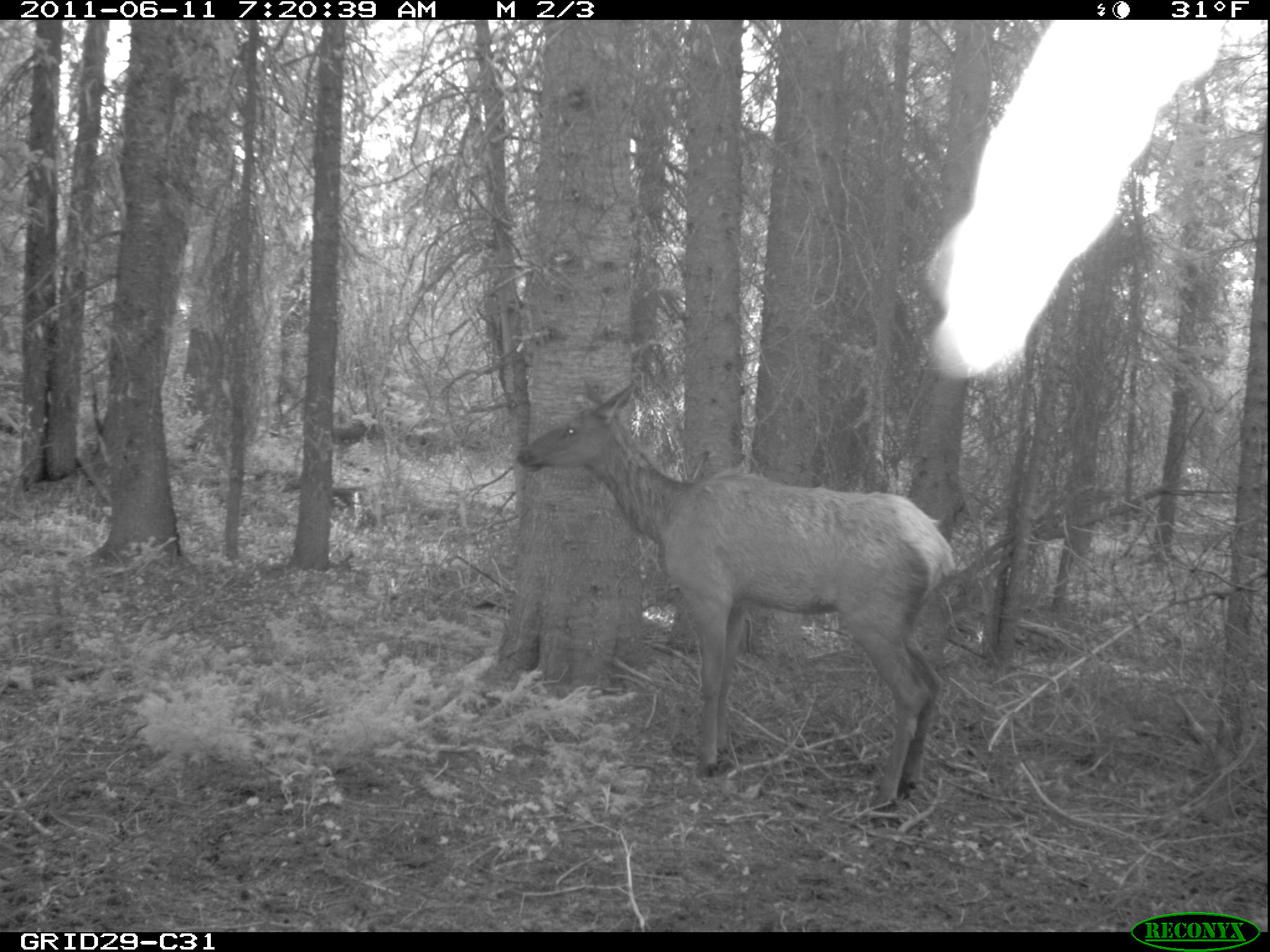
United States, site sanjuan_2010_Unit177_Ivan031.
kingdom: Animalia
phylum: Chordata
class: Mammalia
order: Artiodactyla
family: Cervidae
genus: Cervus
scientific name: Cervus elaphus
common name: red deer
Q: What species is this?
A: Cervus elaphus (red deer).